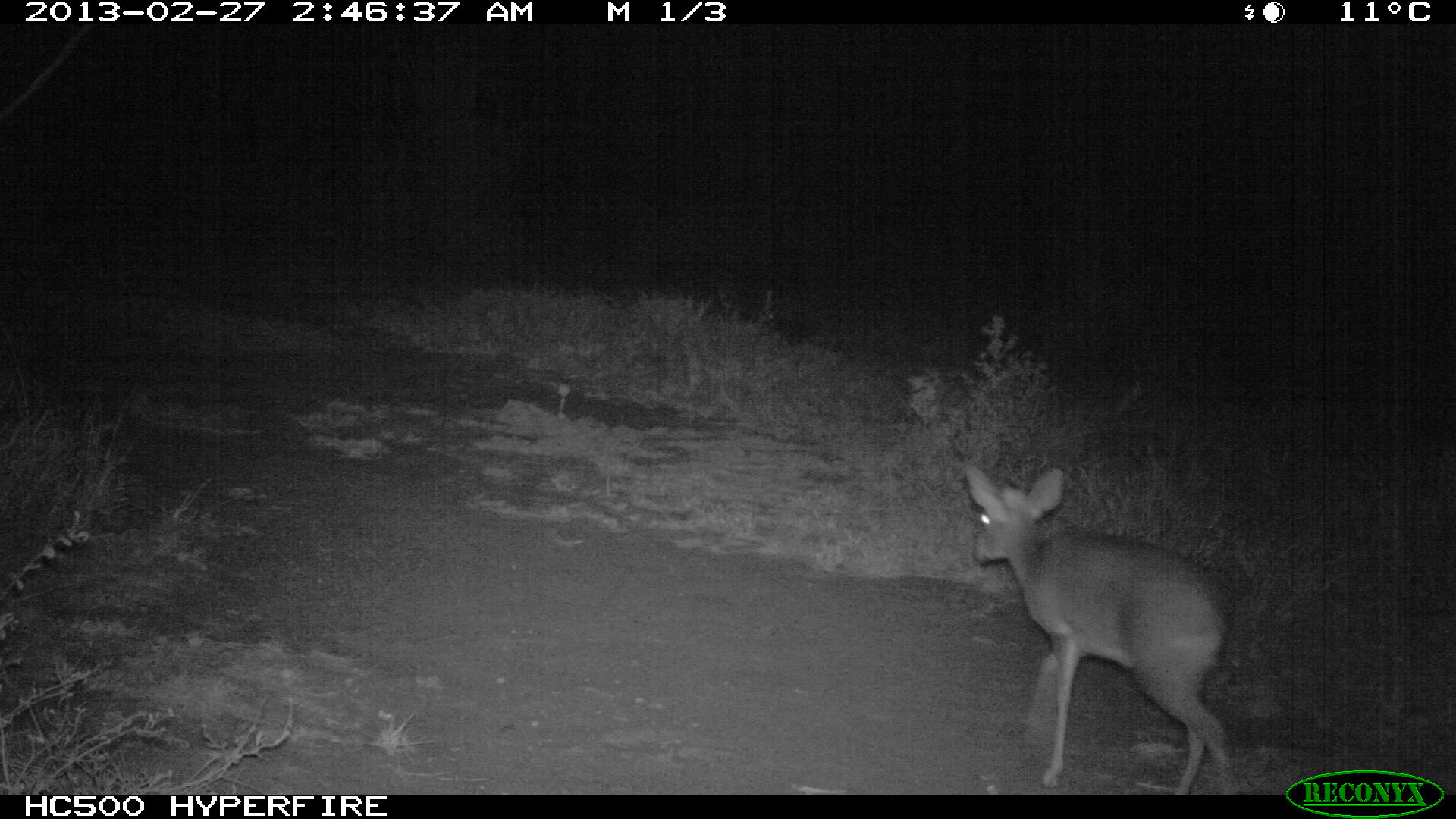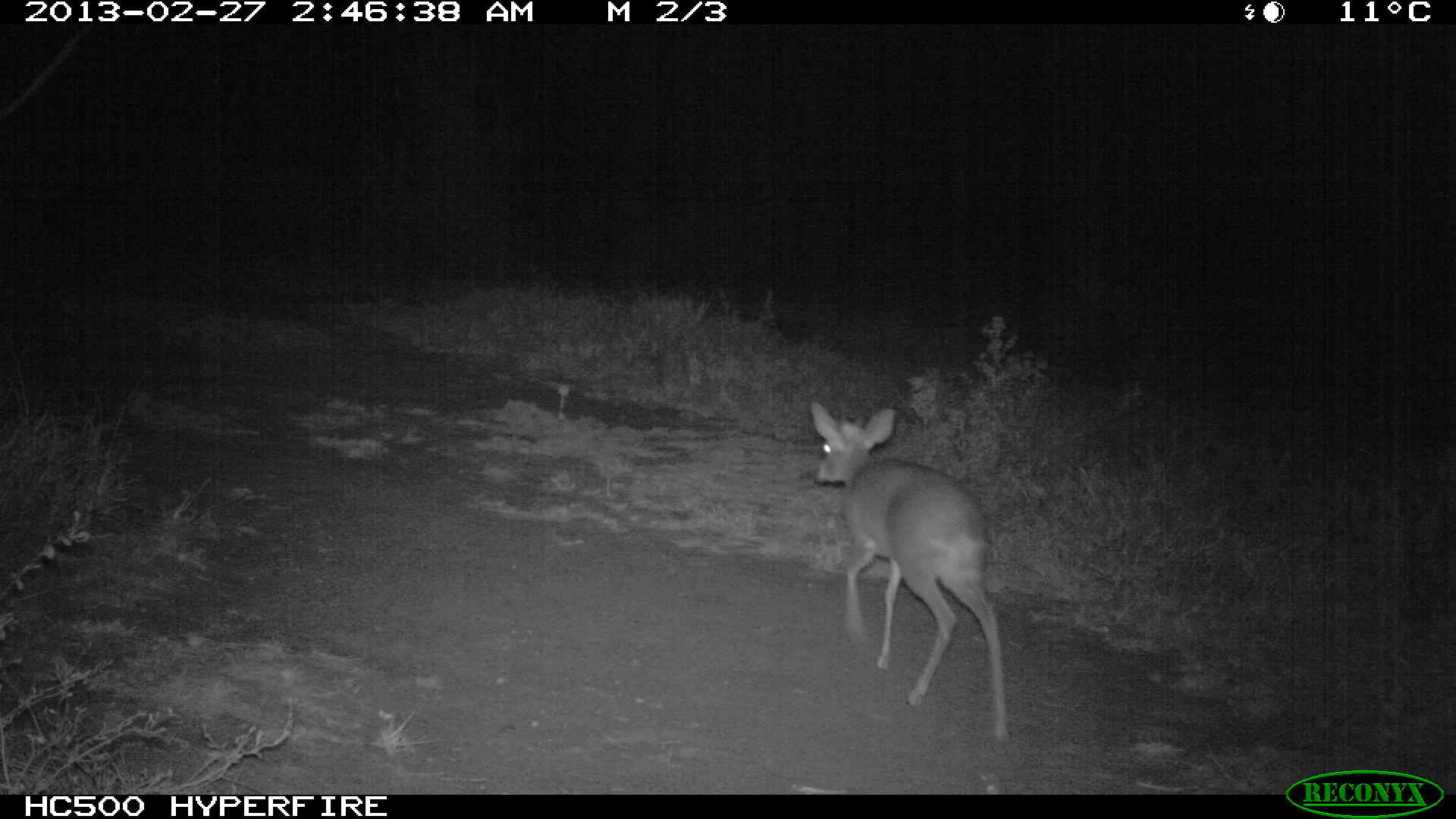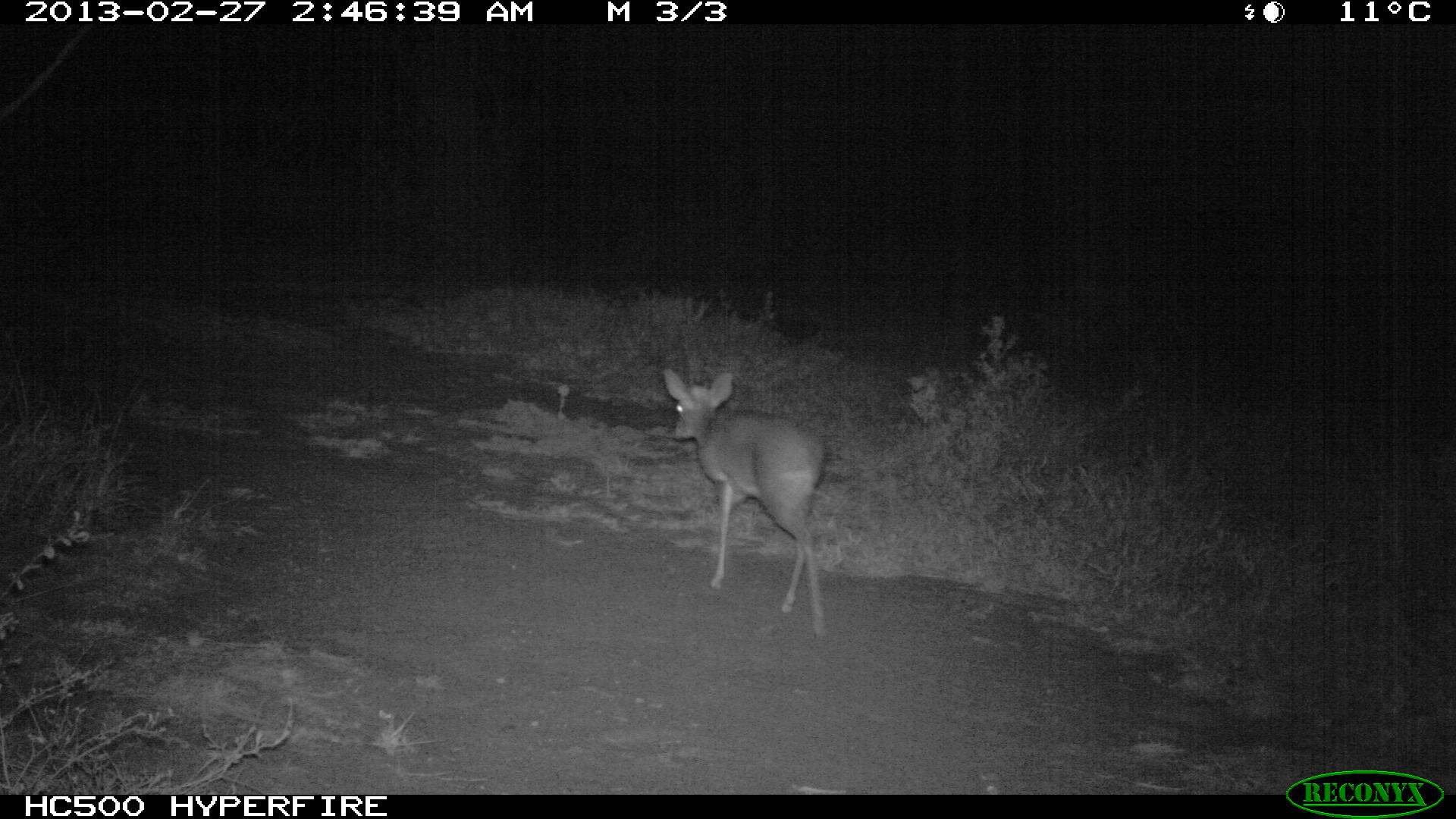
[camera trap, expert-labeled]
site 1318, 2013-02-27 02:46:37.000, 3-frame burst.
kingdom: Animalia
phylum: Chordata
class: Mammalia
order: Artiodactyla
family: Bovidae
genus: Madoqua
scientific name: Madoqua guentheri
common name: günther's dik-dik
Madoqua guentheri (günther's dik-dik), count 1.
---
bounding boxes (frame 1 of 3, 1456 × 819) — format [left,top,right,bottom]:
madoqua guentheri: [961,464,1235,796]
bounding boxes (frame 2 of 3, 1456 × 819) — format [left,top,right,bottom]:
madoqua guentheri: [806,397,1012,743]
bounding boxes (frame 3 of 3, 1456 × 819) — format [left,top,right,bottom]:
madoqua guentheri: [657,364,832,638]